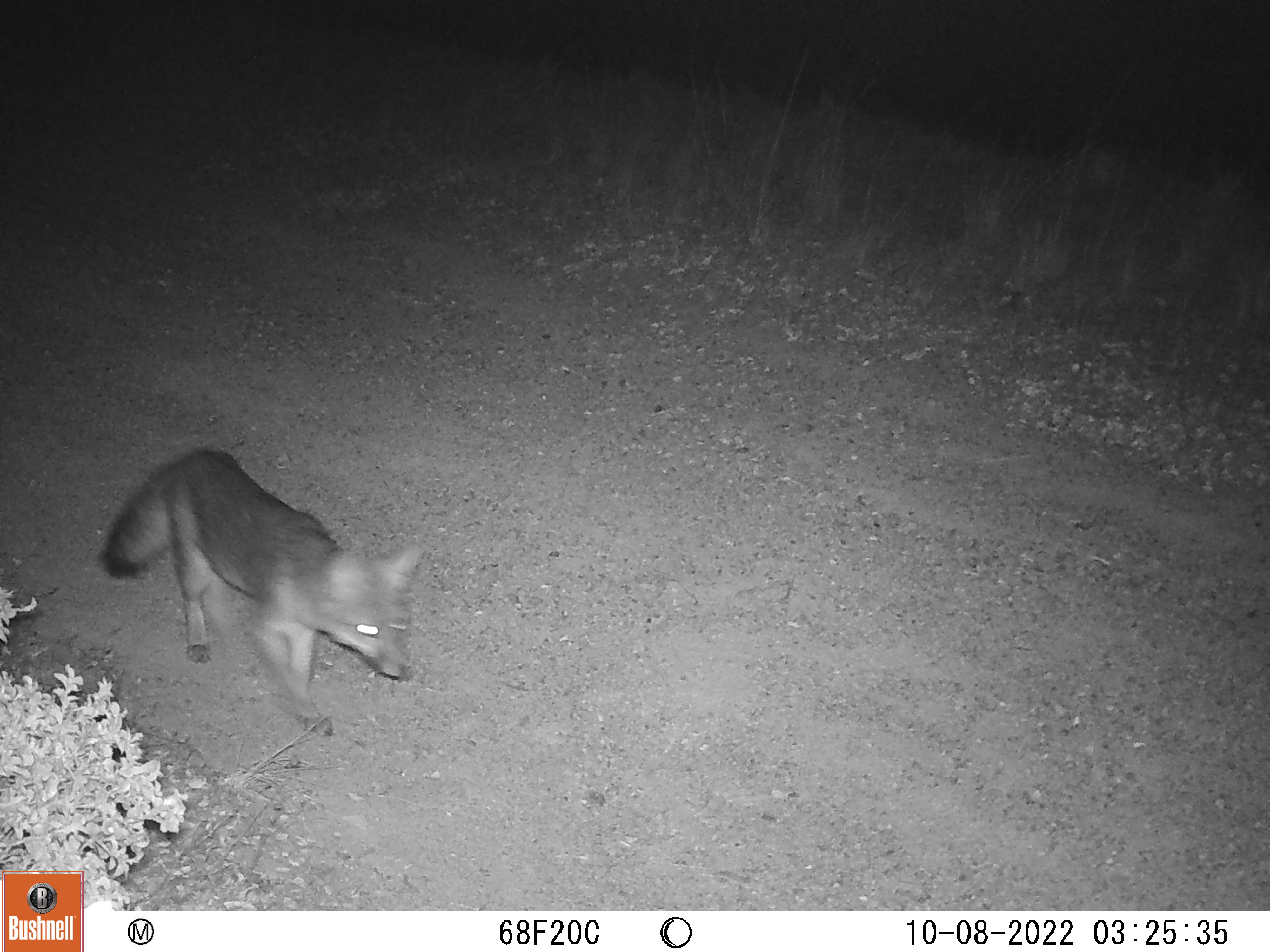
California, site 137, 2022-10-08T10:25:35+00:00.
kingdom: Animalia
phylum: Chordata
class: Mammalia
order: Carnivora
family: Canidae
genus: Urocyon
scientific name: Urocyon cinereoargenteus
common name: gray fox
Gray fox (Urocyon cinereoargenteus).